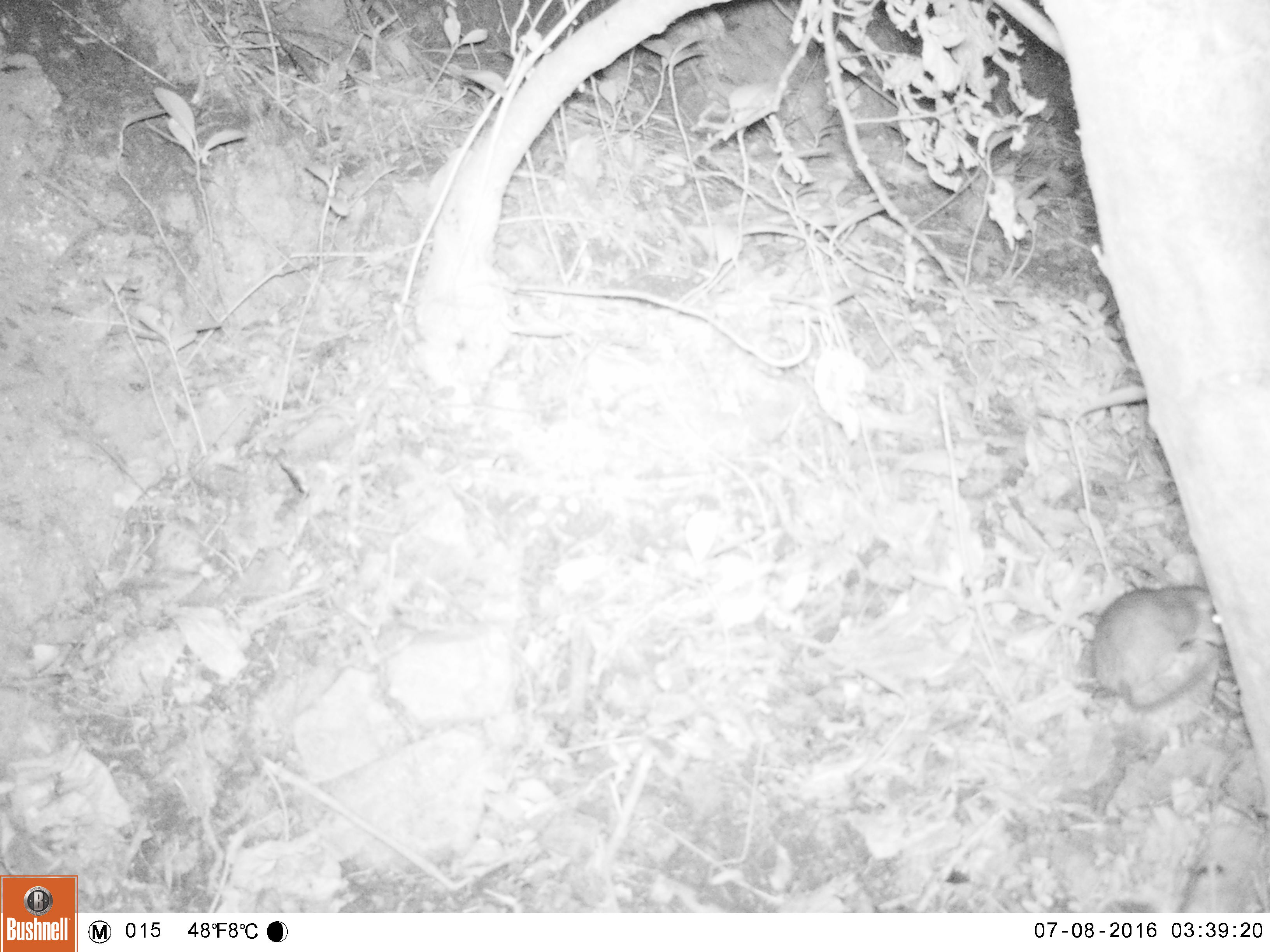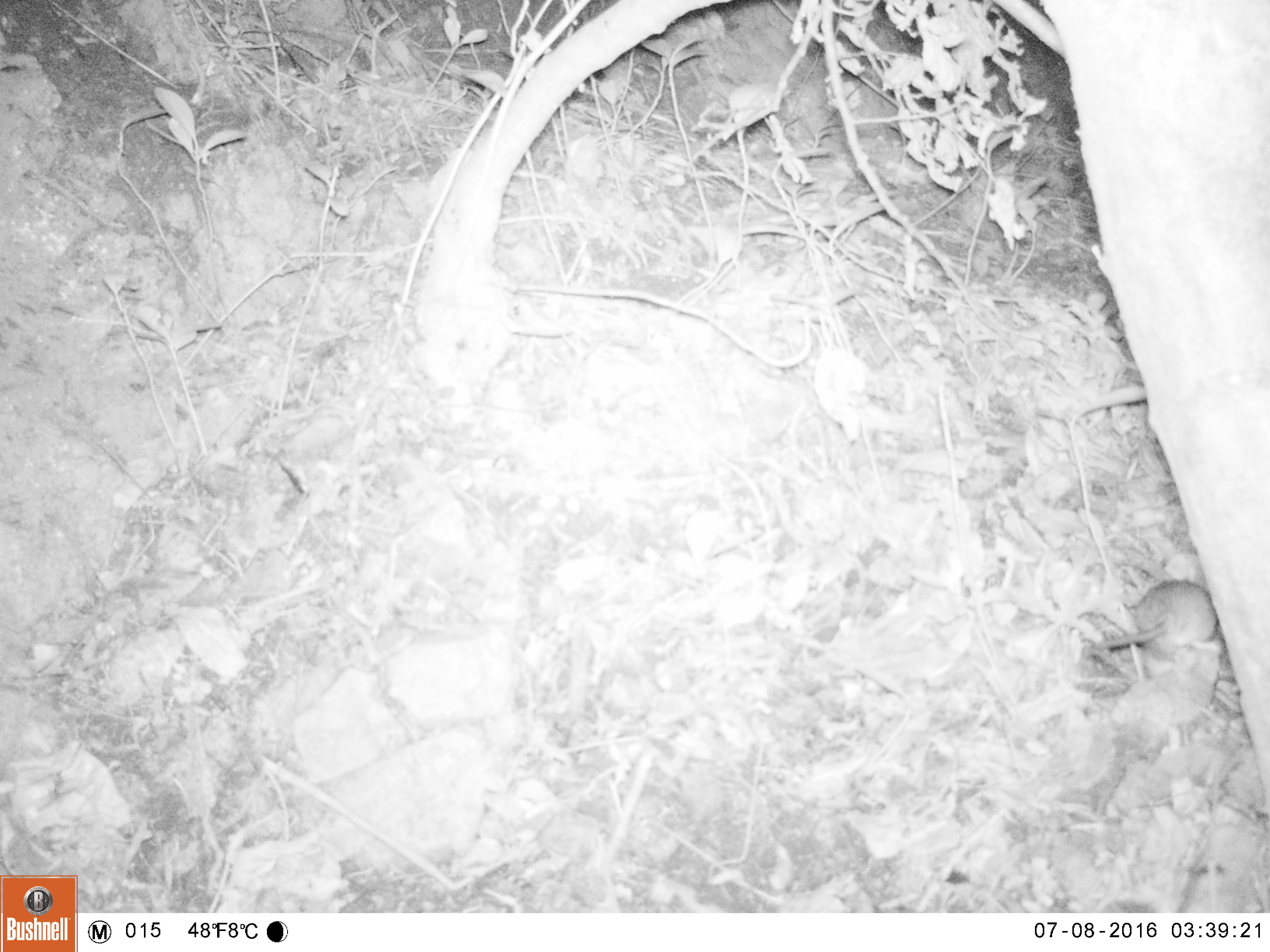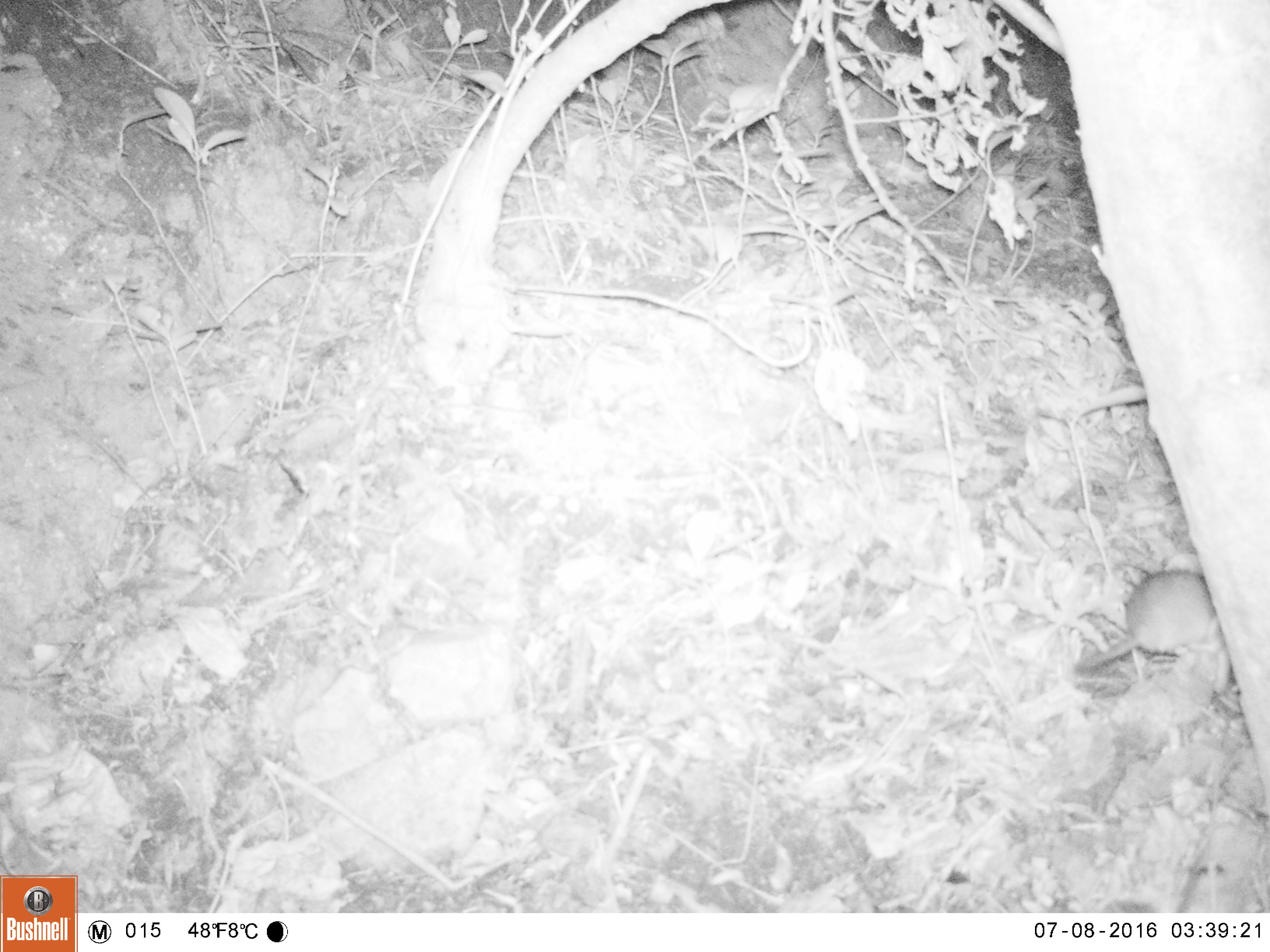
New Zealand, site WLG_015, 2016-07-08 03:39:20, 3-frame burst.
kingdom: Animalia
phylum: Chordata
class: Mammalia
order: Rodentia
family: Muridae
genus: Rattus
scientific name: Rattus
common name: rat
Rat (Rattus).